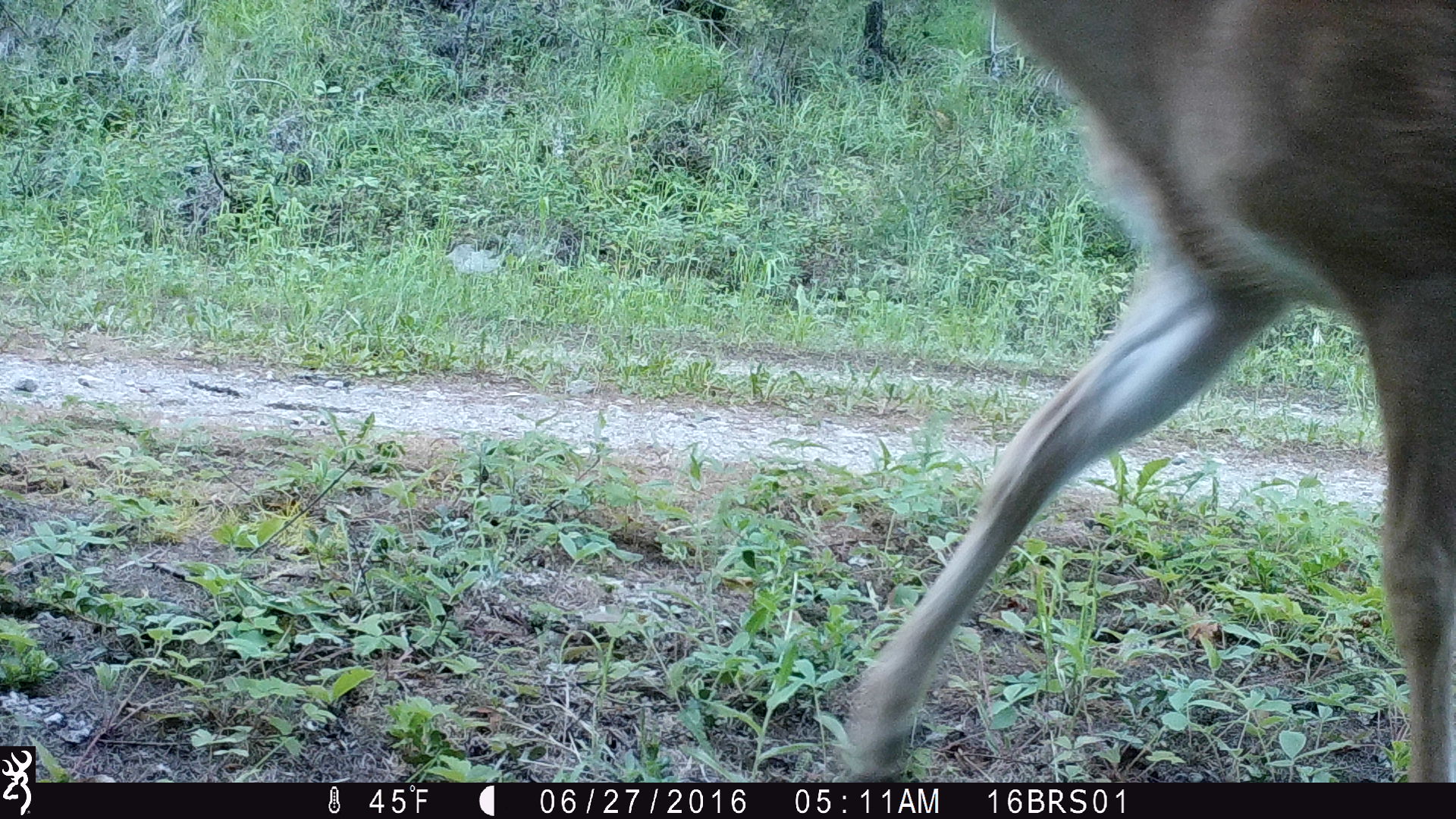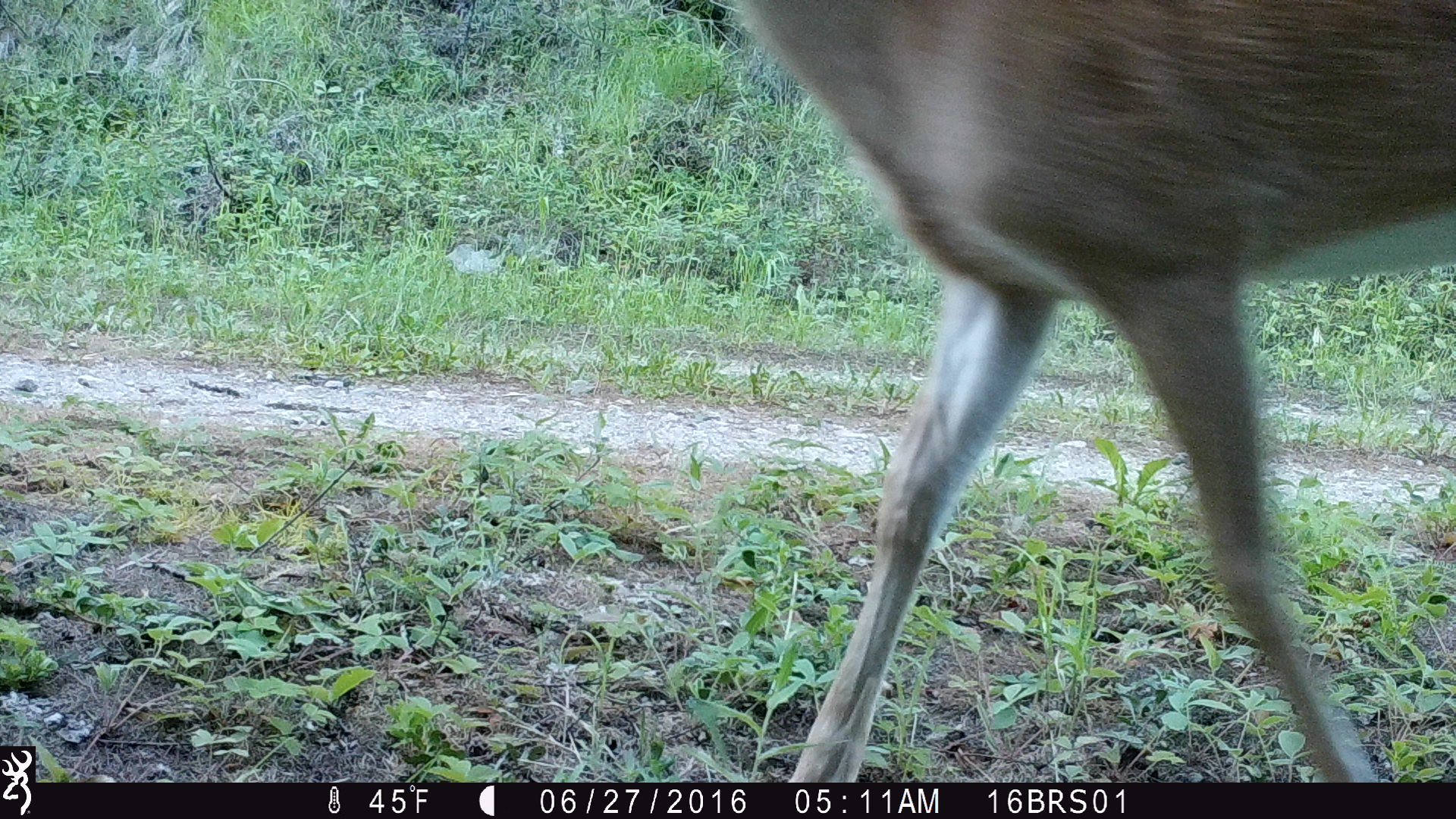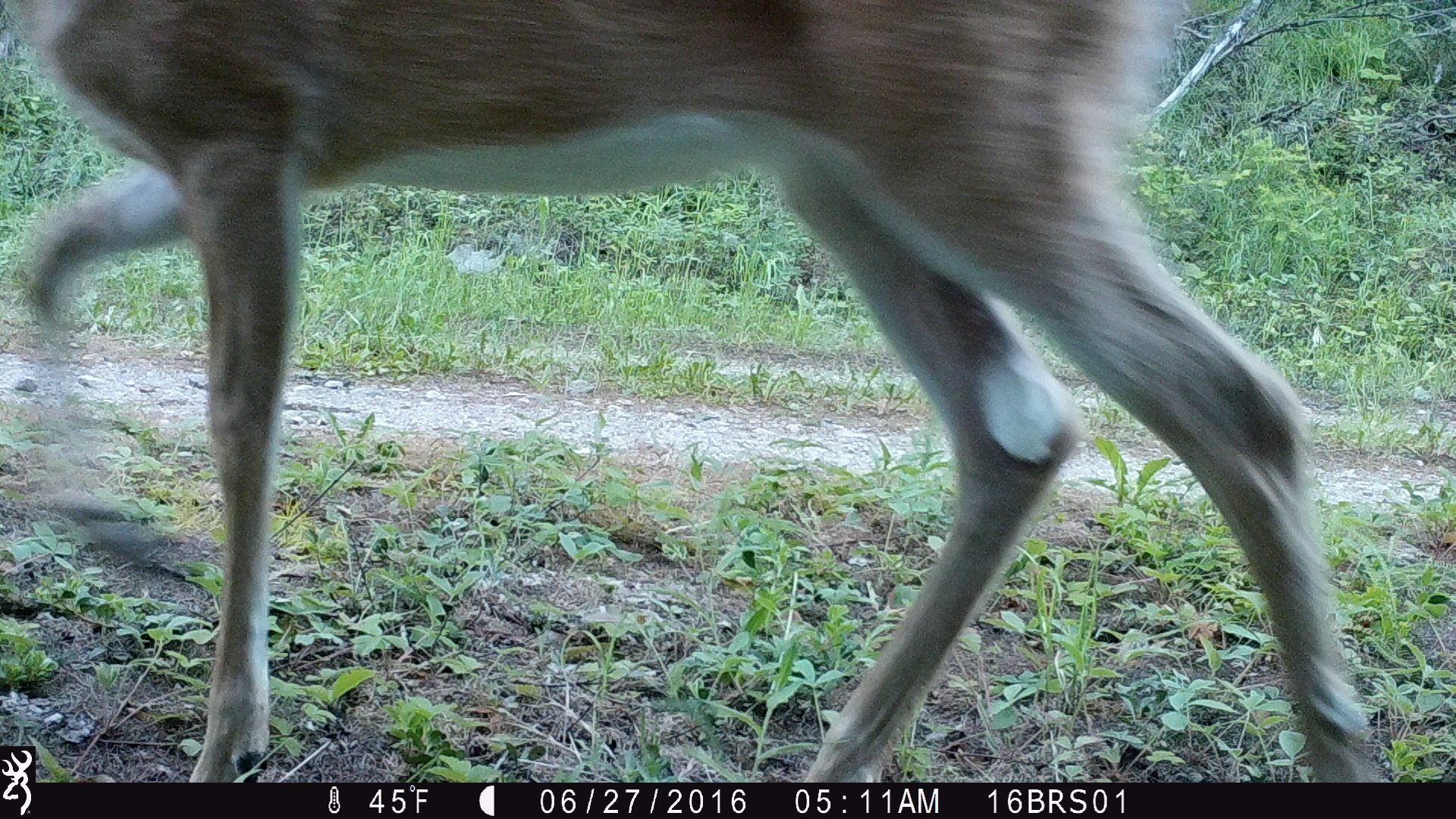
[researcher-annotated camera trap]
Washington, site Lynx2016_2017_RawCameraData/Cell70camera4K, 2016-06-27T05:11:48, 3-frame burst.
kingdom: Animalia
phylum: Chordata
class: Mammalia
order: Artiodactyla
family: Cervidae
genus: Odocoileus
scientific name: Odocoileus virginianus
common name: white-tailed deer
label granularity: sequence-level